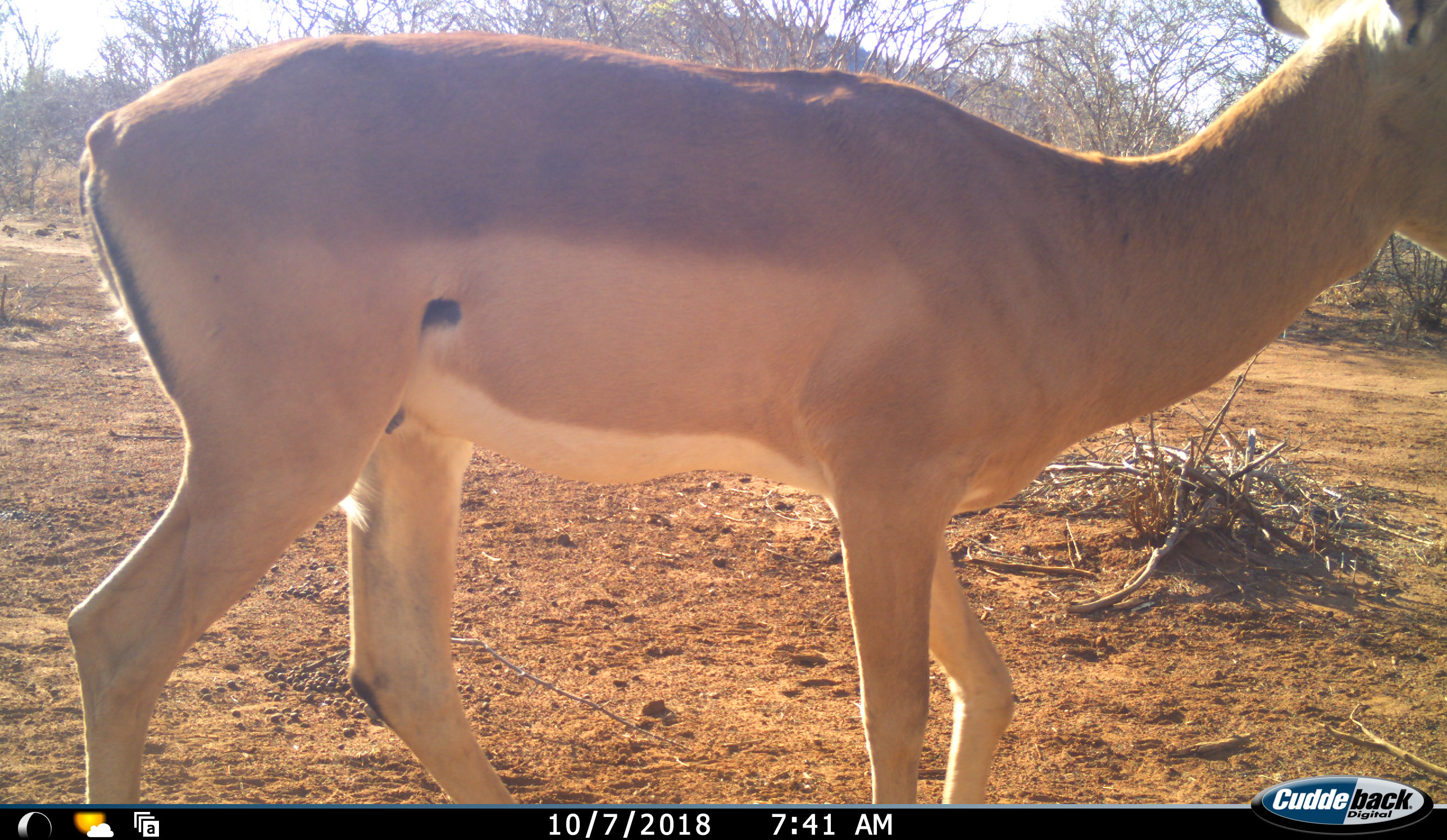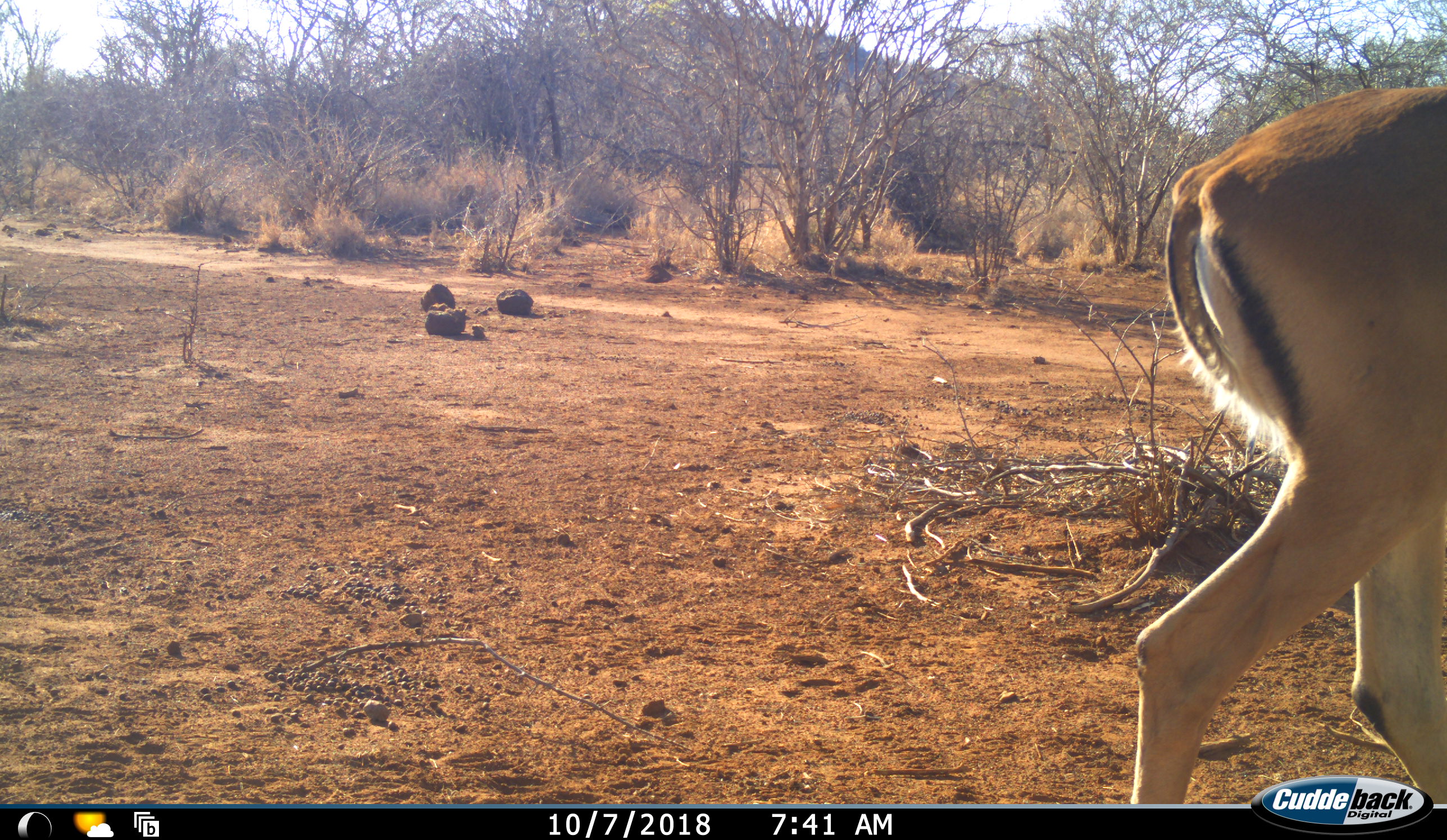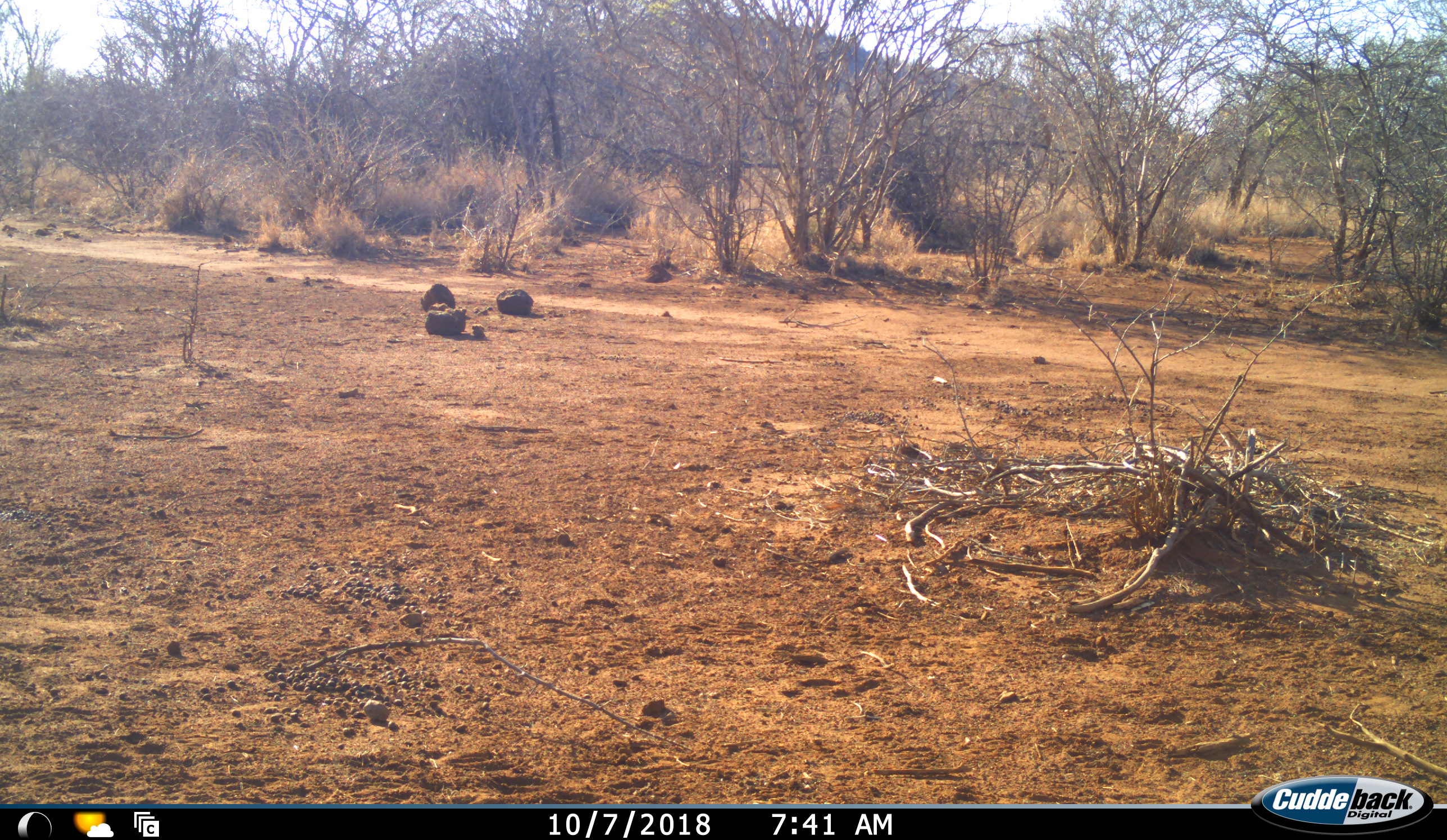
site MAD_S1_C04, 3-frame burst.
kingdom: Animalia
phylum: Chordata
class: Mammalia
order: Artiodactyla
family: Bovidae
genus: Aepyceros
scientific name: Aepyceros melampus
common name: impala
Impala (Aepyceros melampus), count 1. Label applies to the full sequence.